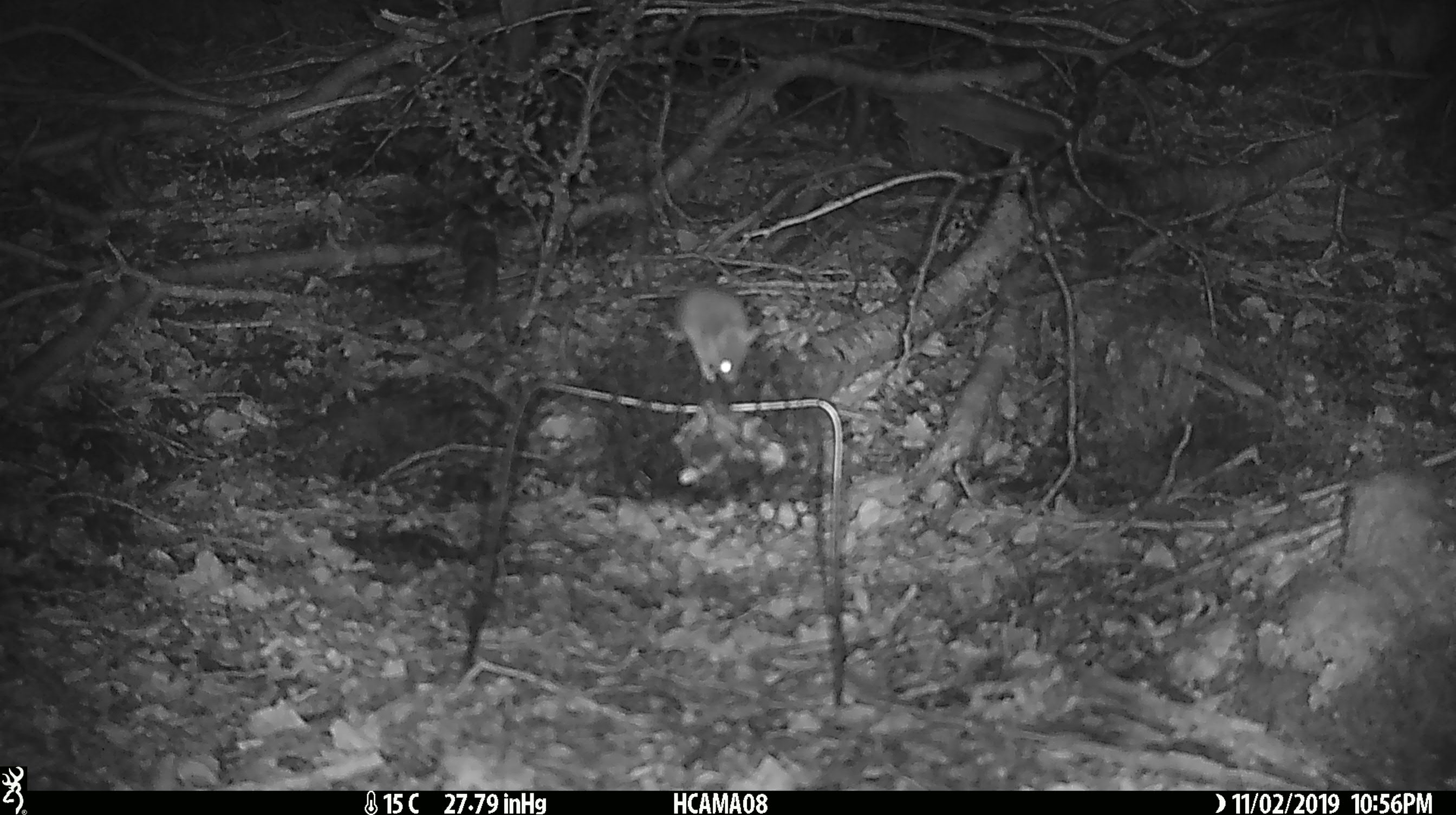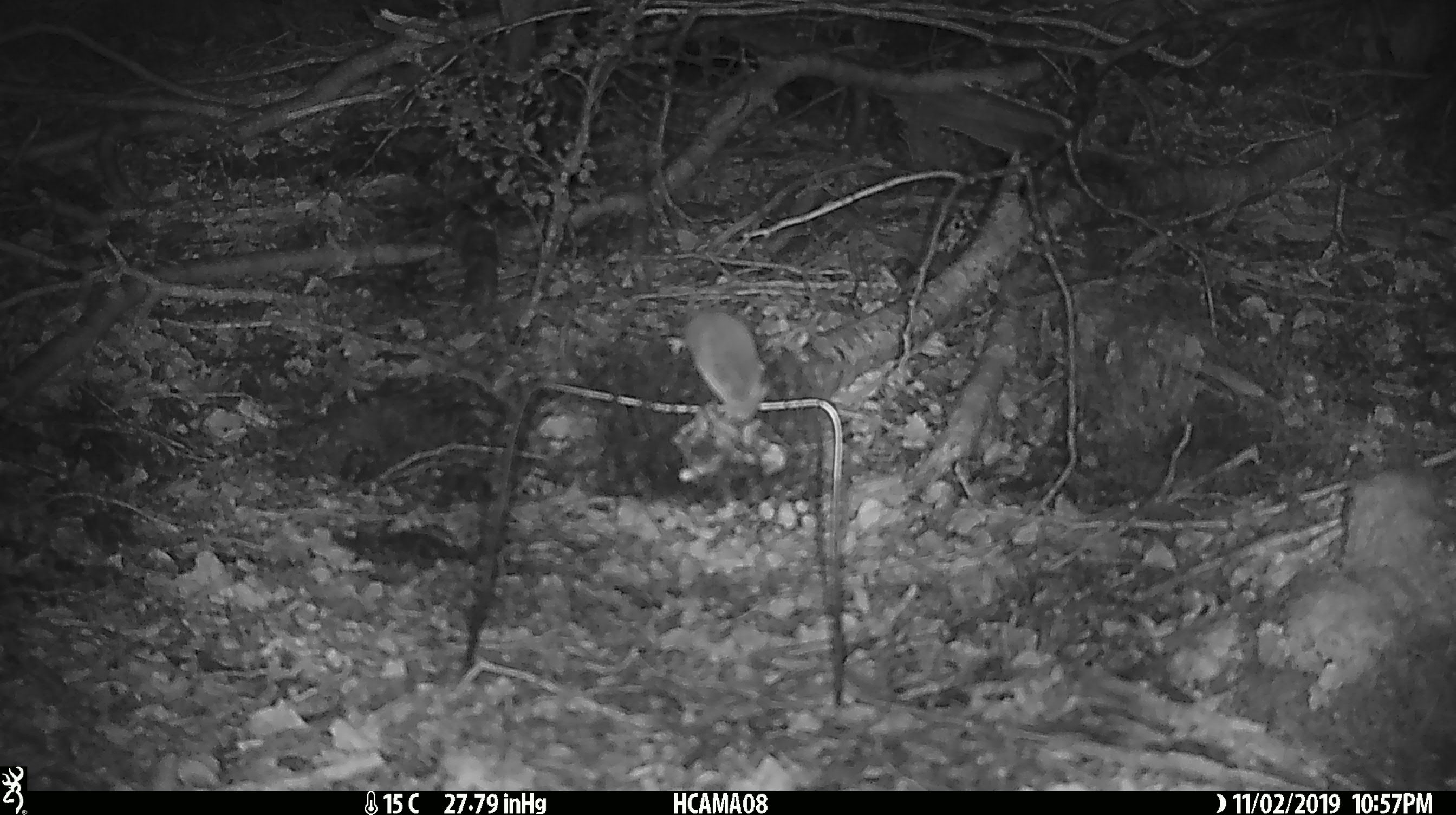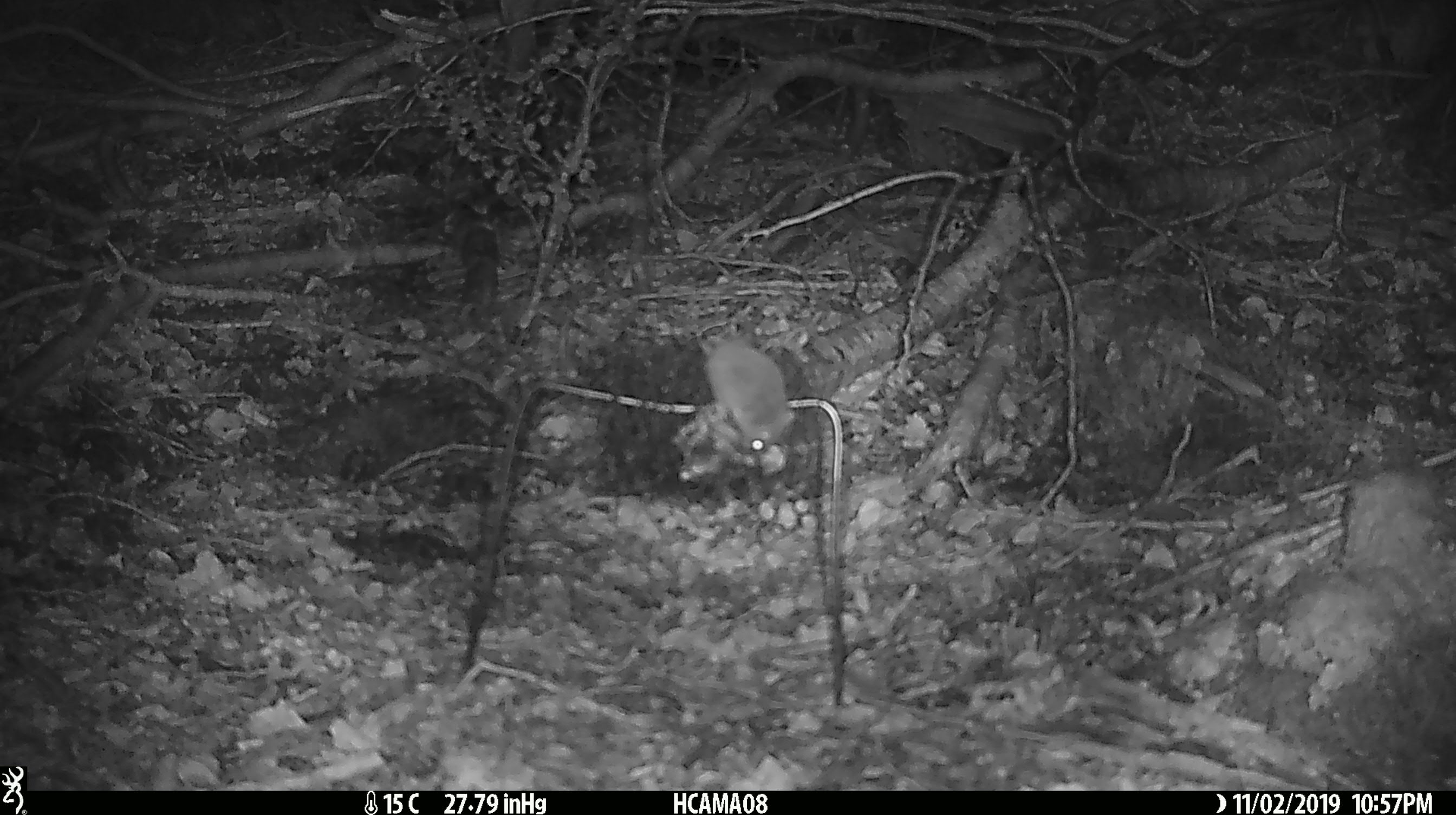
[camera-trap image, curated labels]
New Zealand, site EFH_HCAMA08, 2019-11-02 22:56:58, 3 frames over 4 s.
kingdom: Animalia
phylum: Chordata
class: Mammalia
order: Rodentia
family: Muridae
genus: Mus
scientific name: Mus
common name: mouse